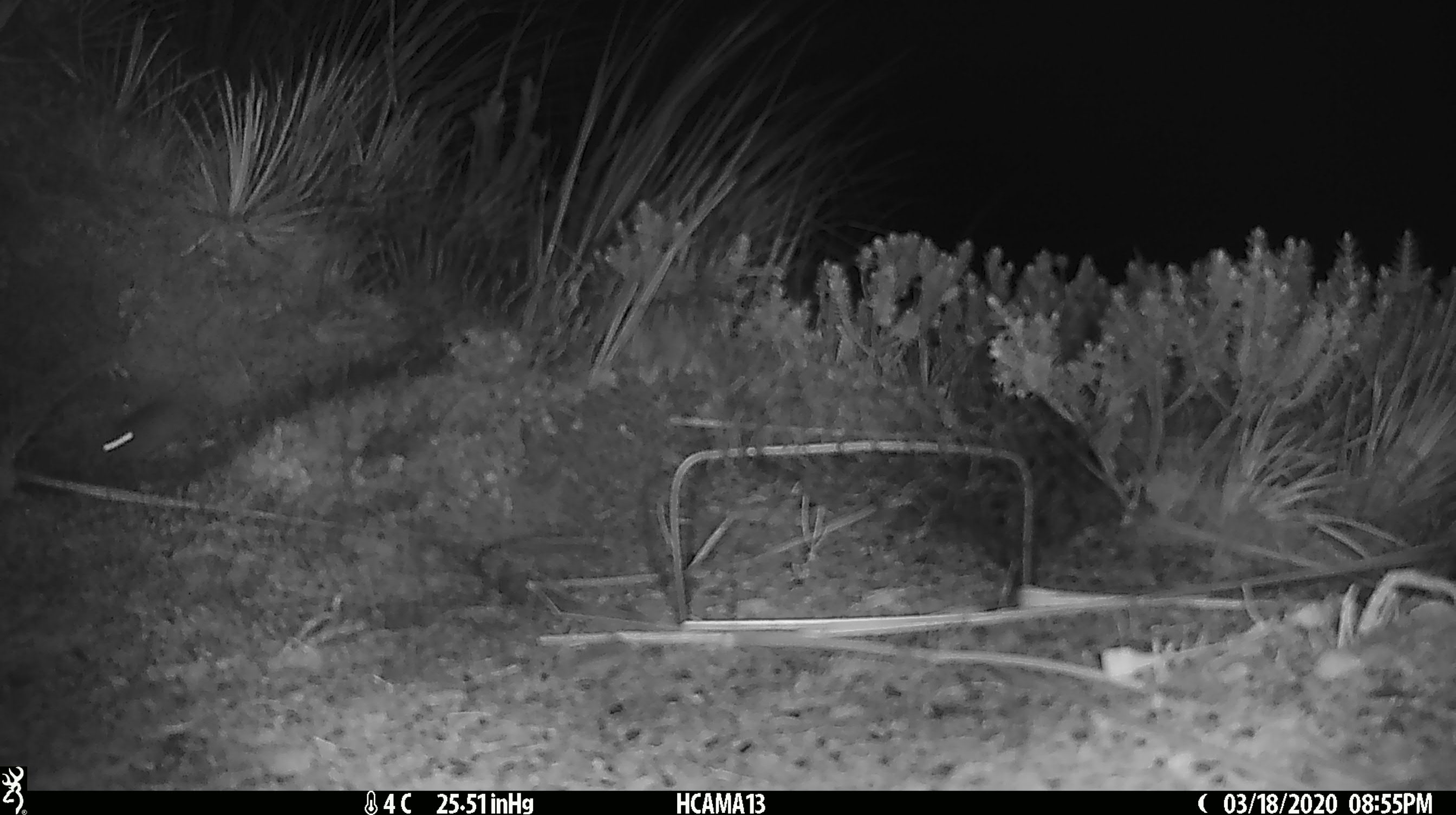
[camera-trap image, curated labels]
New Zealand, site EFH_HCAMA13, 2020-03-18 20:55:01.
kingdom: Animalia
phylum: Chordata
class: Mammalia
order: Rodentia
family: Muridae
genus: Mus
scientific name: Mus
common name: mouse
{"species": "mouse (Mus)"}